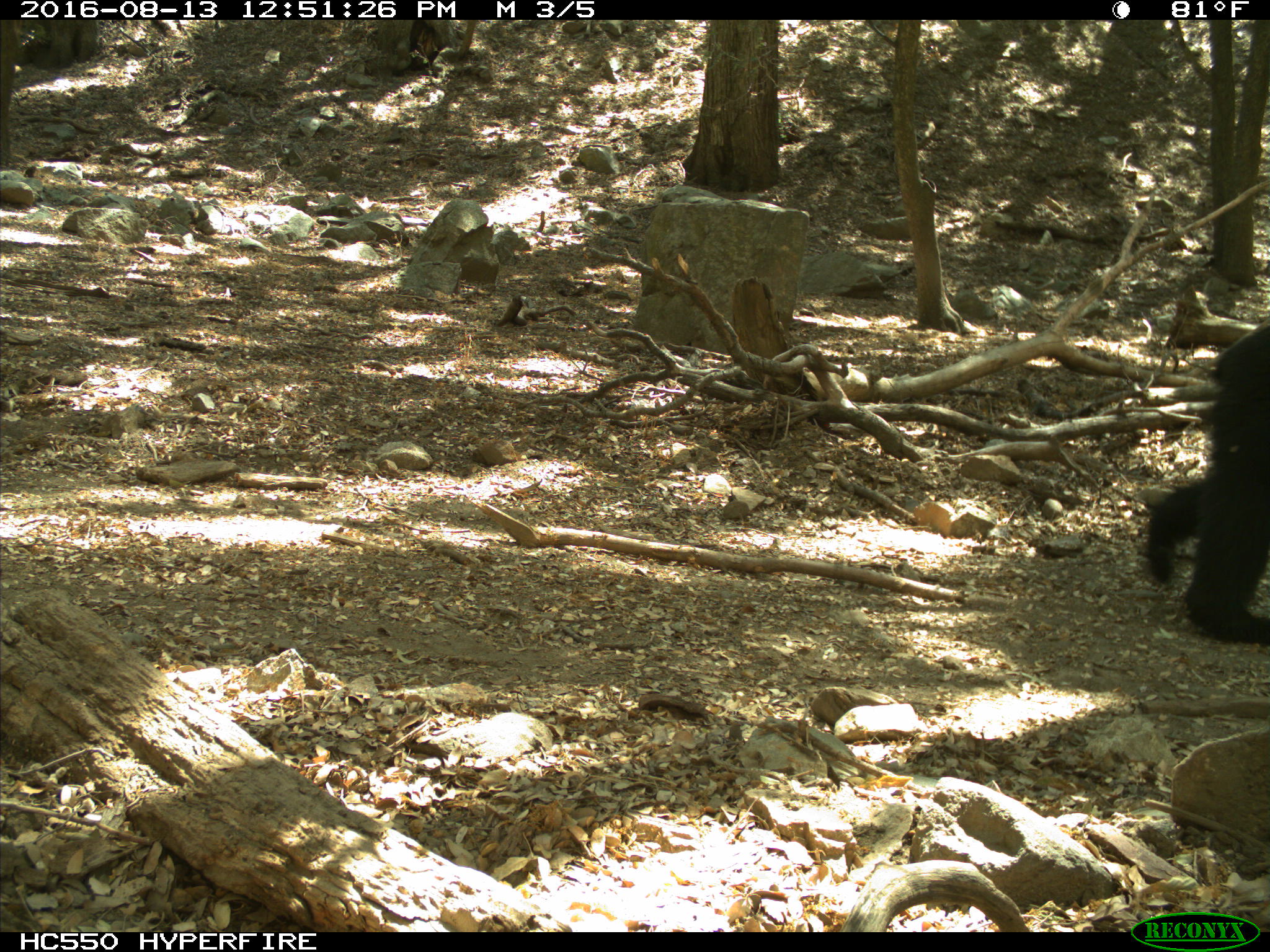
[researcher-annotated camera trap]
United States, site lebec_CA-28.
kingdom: Animalia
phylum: Chordata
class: Mammalia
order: Carnivora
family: Ursidae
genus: Ursus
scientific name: Ursus americanus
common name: american black bear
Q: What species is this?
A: Ursus americanus (american black bear).